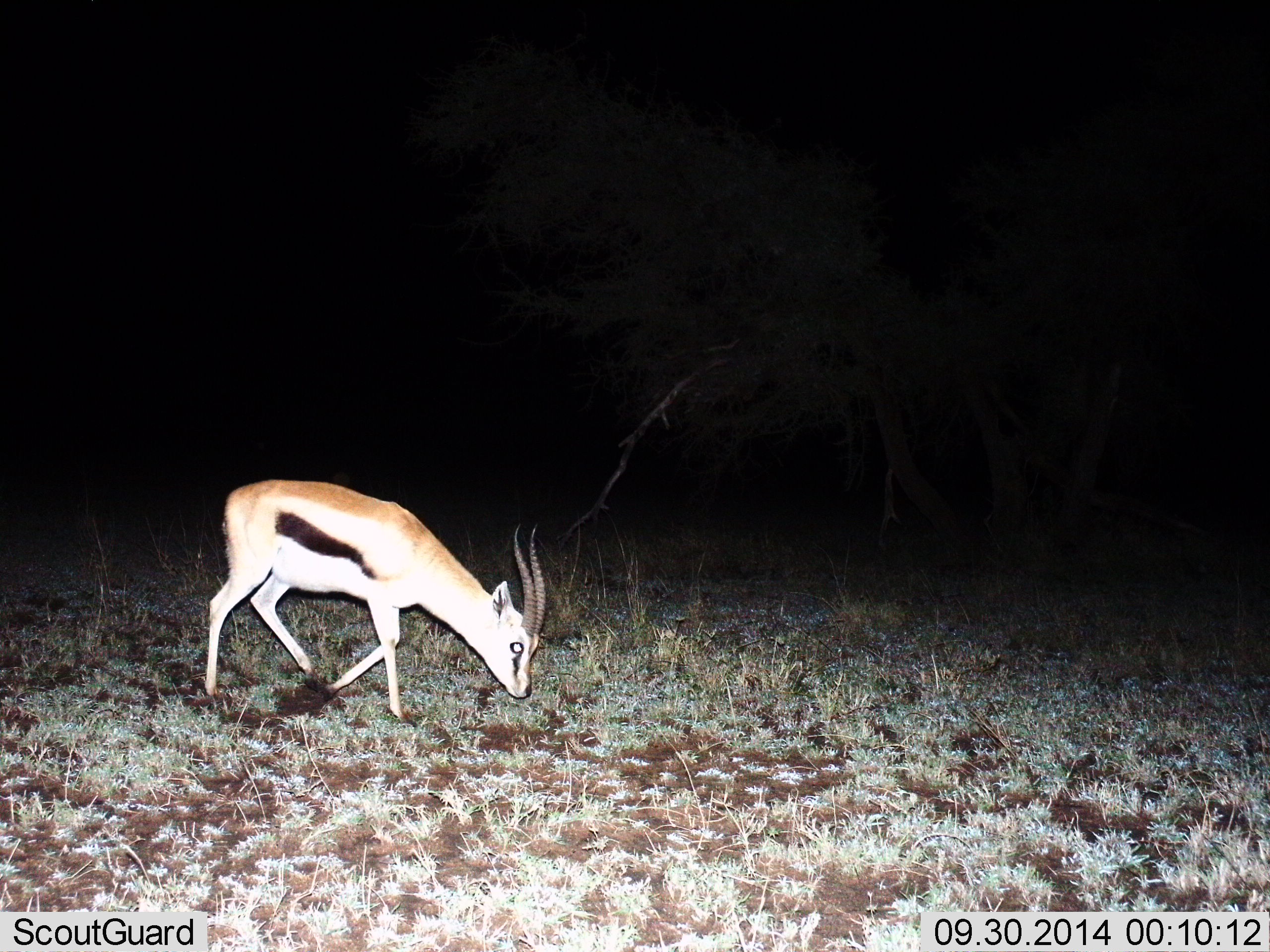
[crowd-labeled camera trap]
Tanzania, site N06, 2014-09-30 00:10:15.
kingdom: Animalia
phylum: Chordata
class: Mammalia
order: Artiodactyla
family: Bovidae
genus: Eudorcas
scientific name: Eudorcas thomsonii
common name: thomson's gazelle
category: gazellethomsons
Gazellethomsons (thomson's gazelle) (Eudorcas thomsonii), count 1. Behavior (volunteer vote fractions): standing 10%, resting 0%, moving 10%, interacting 0%. Young present (vote fraction): 0%. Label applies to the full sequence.